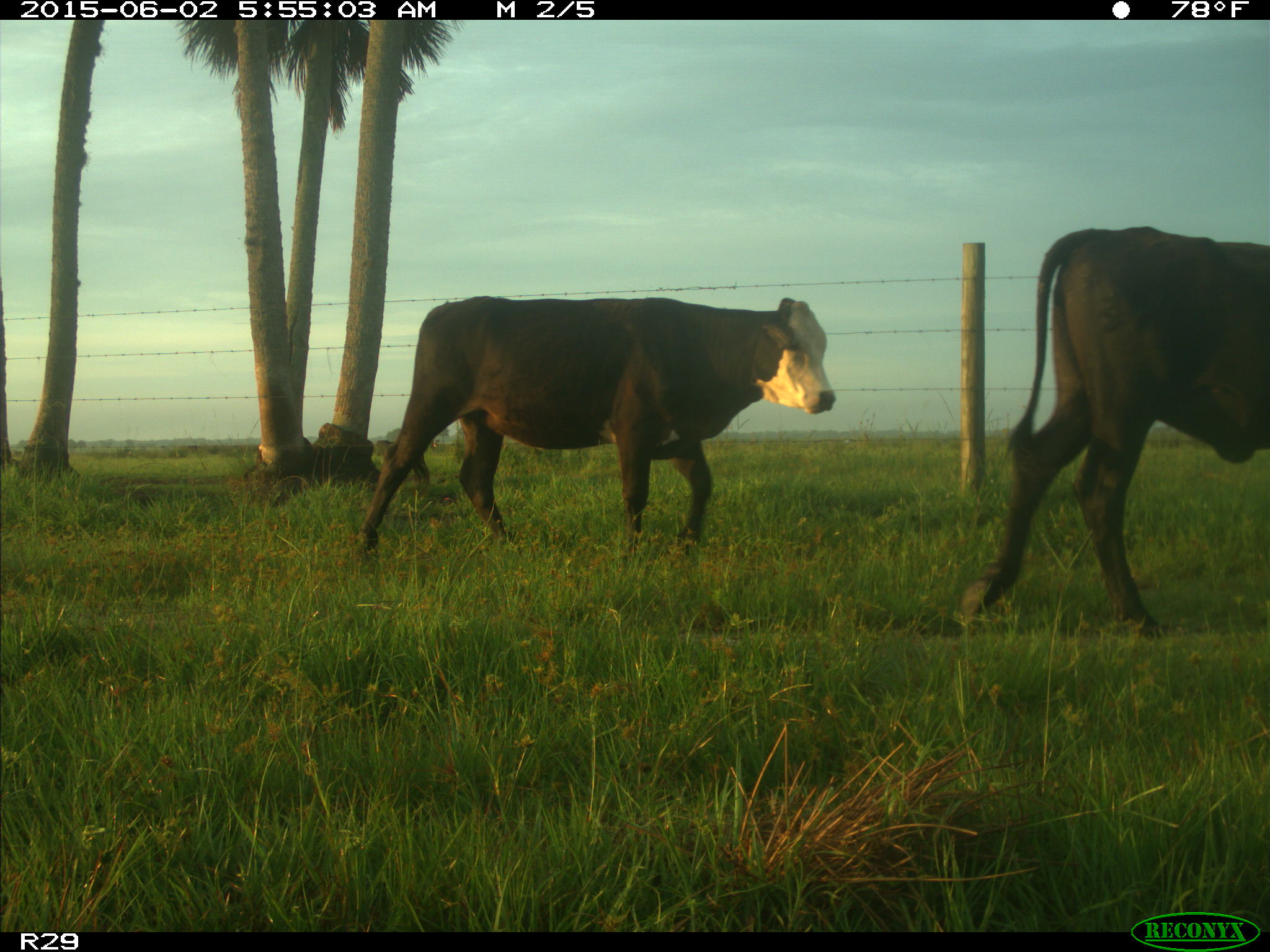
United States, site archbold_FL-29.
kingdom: Animalia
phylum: Chordata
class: Mammalia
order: Artiodactyla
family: Bovidae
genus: Bos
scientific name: Bos taurus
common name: domestic cow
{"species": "Bos taurus (domestic cow)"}